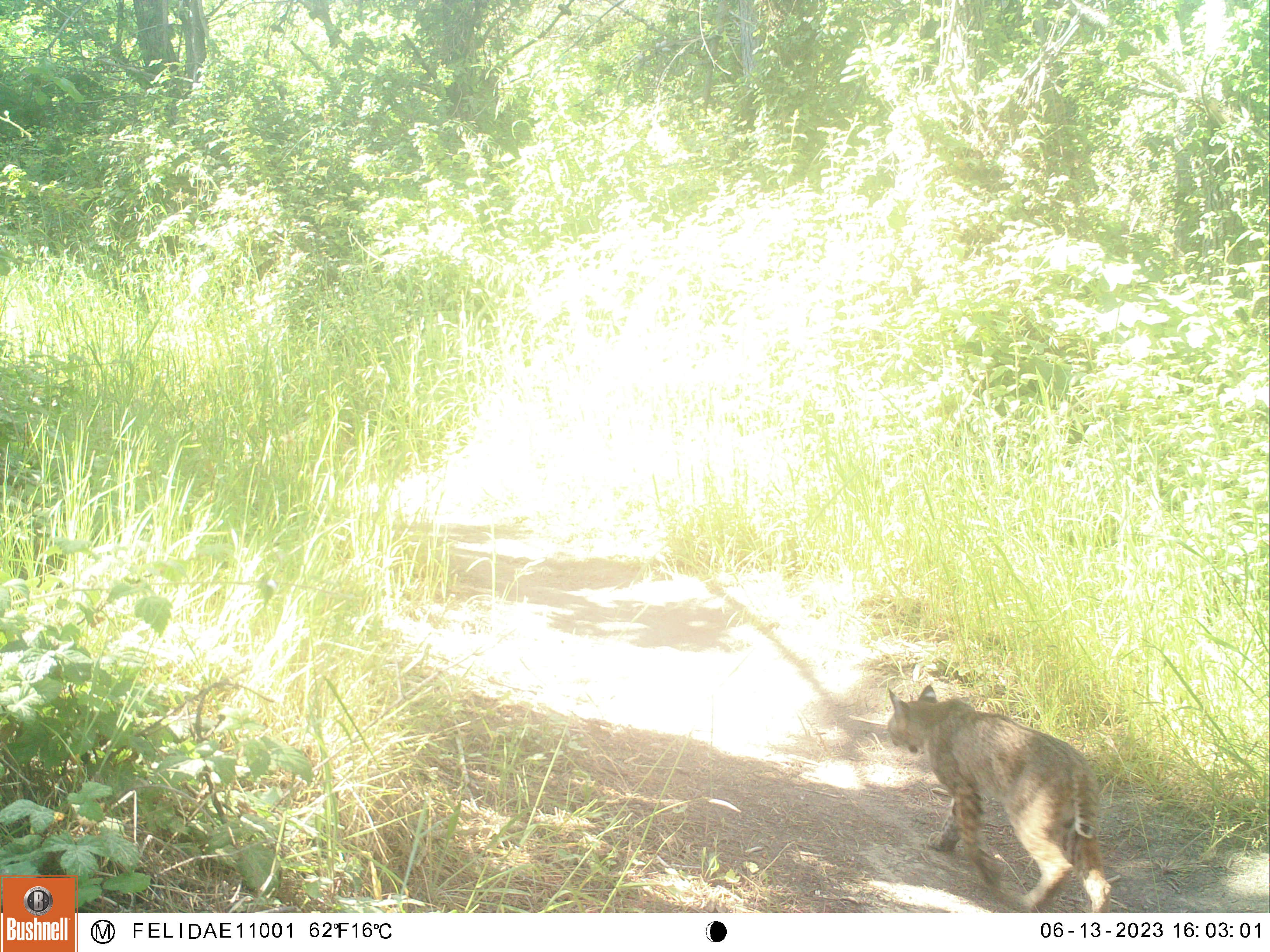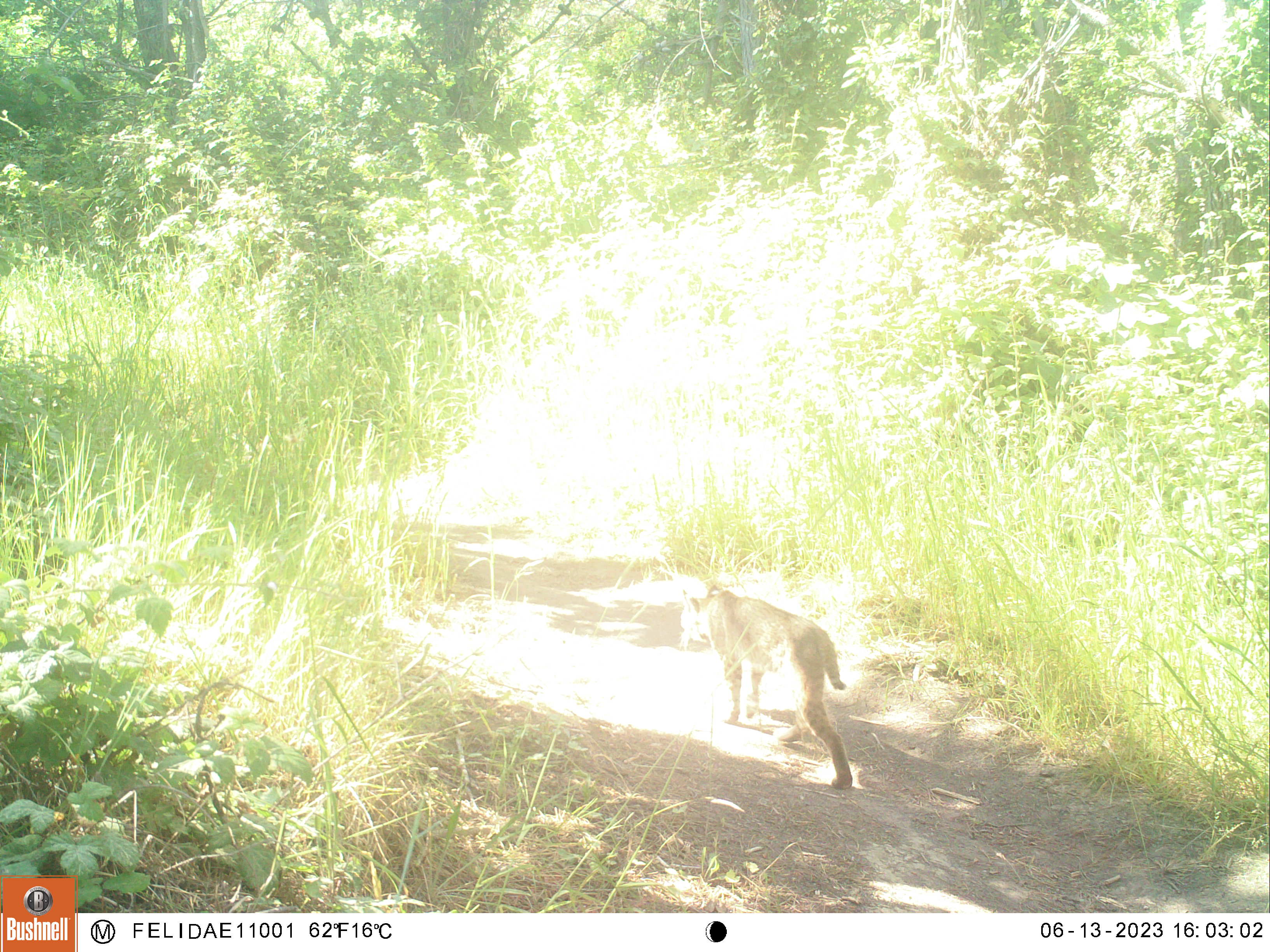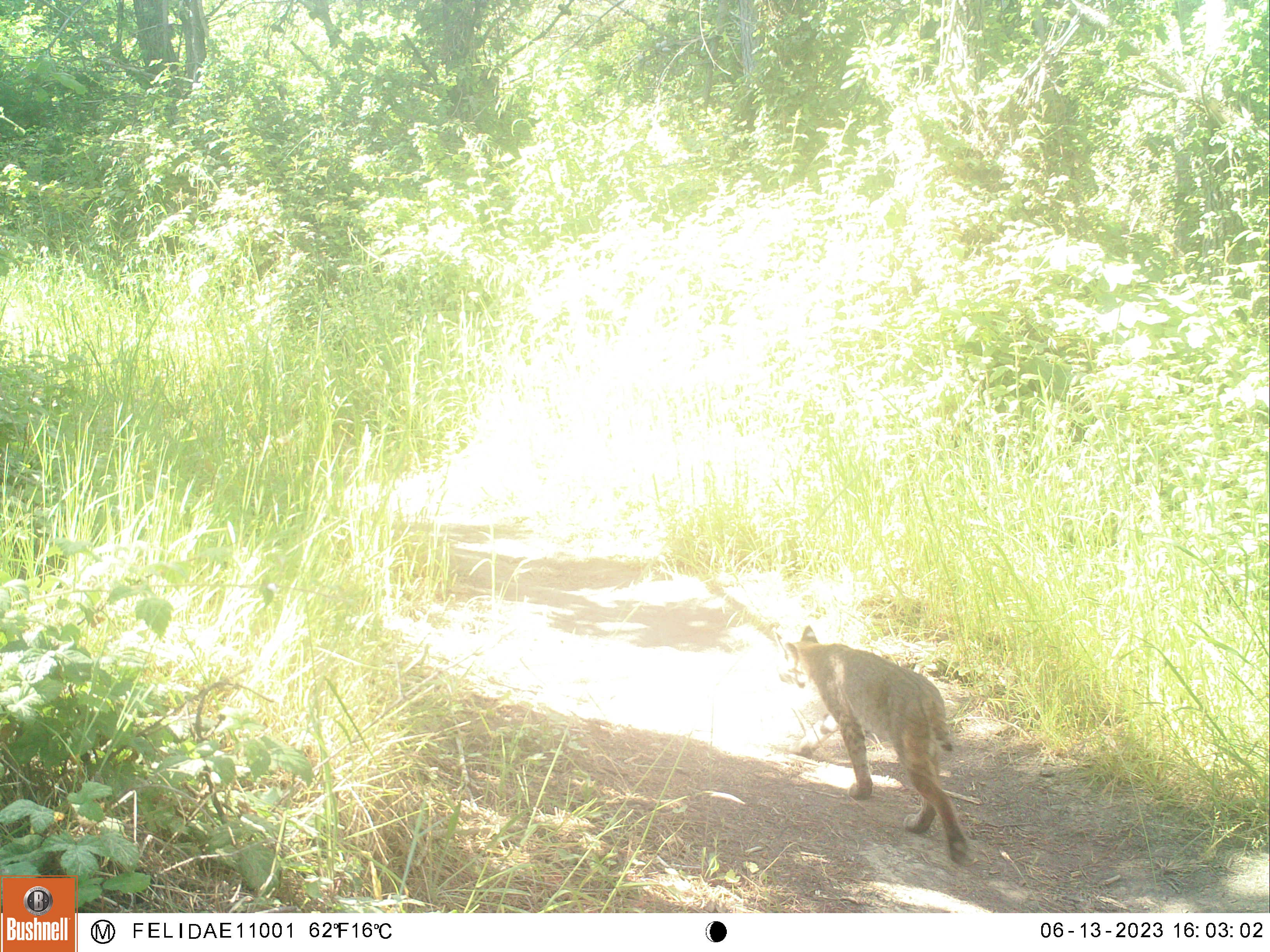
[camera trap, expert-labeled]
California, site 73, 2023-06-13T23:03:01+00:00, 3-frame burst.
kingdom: Animalia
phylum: Chordata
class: Mammalia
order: Carnivora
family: Felidae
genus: Lynx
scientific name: Lynx rufus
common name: bobcat